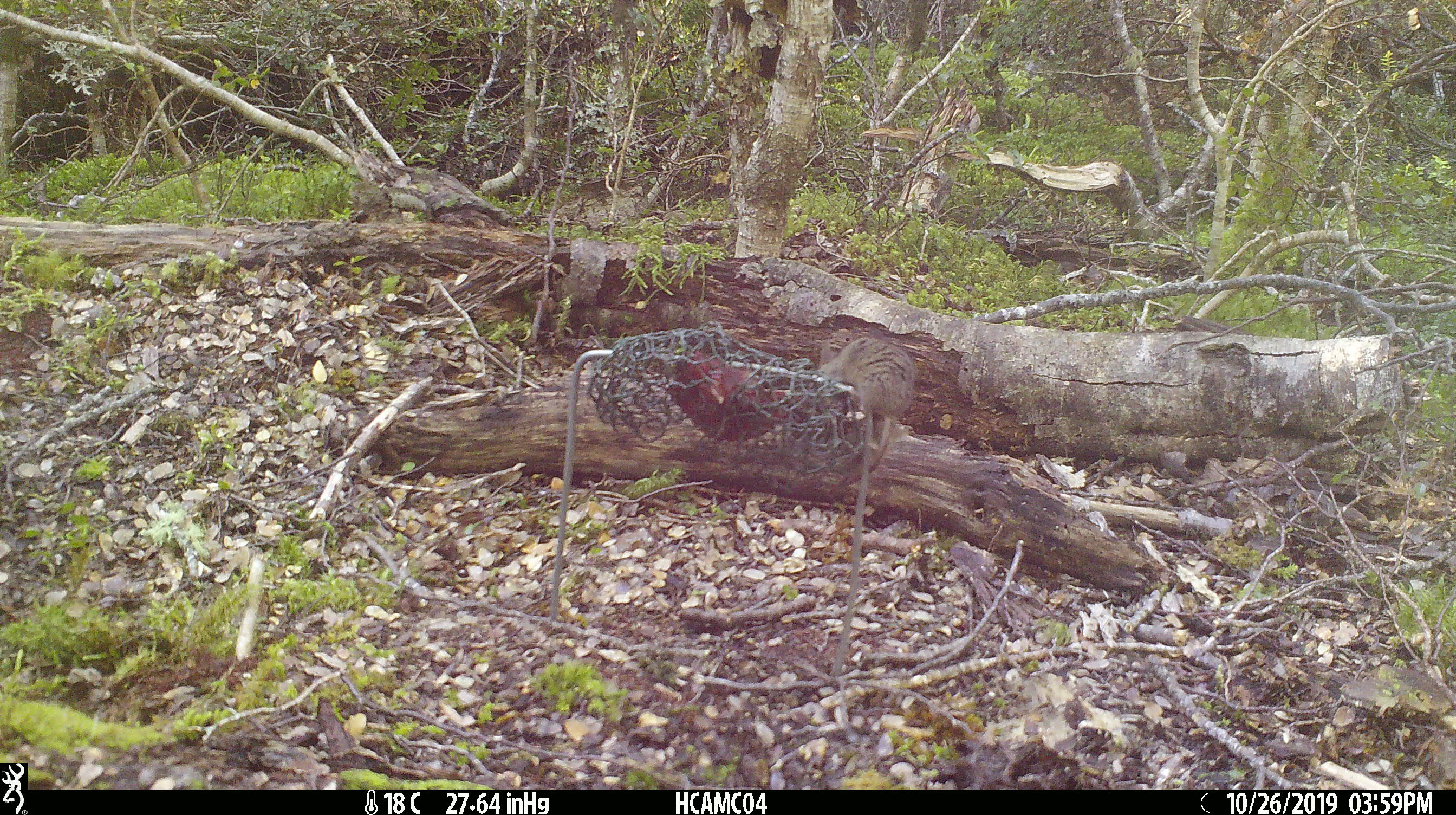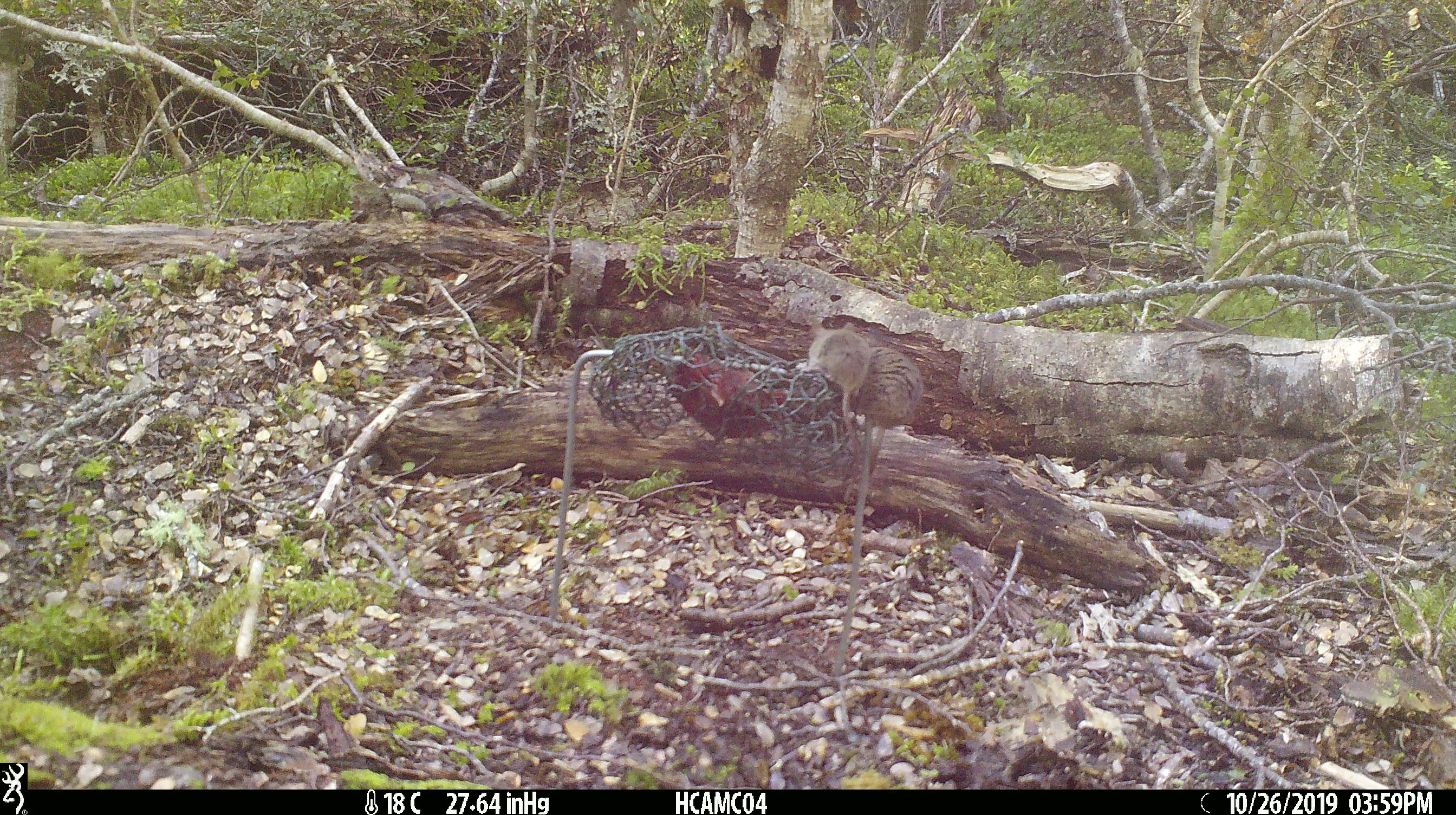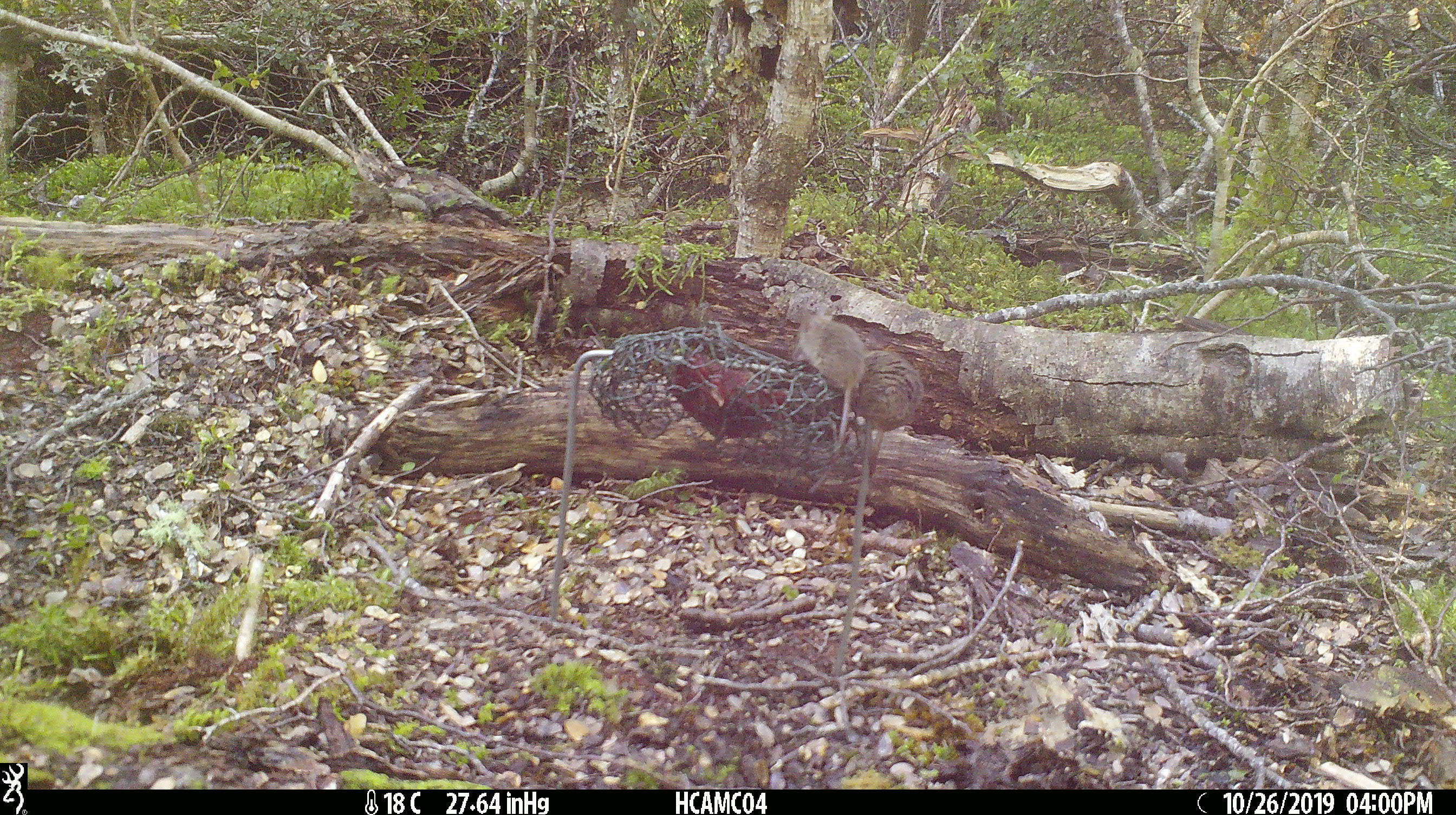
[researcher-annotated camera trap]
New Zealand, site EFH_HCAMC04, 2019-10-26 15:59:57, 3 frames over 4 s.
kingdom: Animalia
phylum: Chordata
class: Mammalia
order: Rodentia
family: Muridae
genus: Mus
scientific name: Mus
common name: mouse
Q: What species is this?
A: Mouse (Mus).